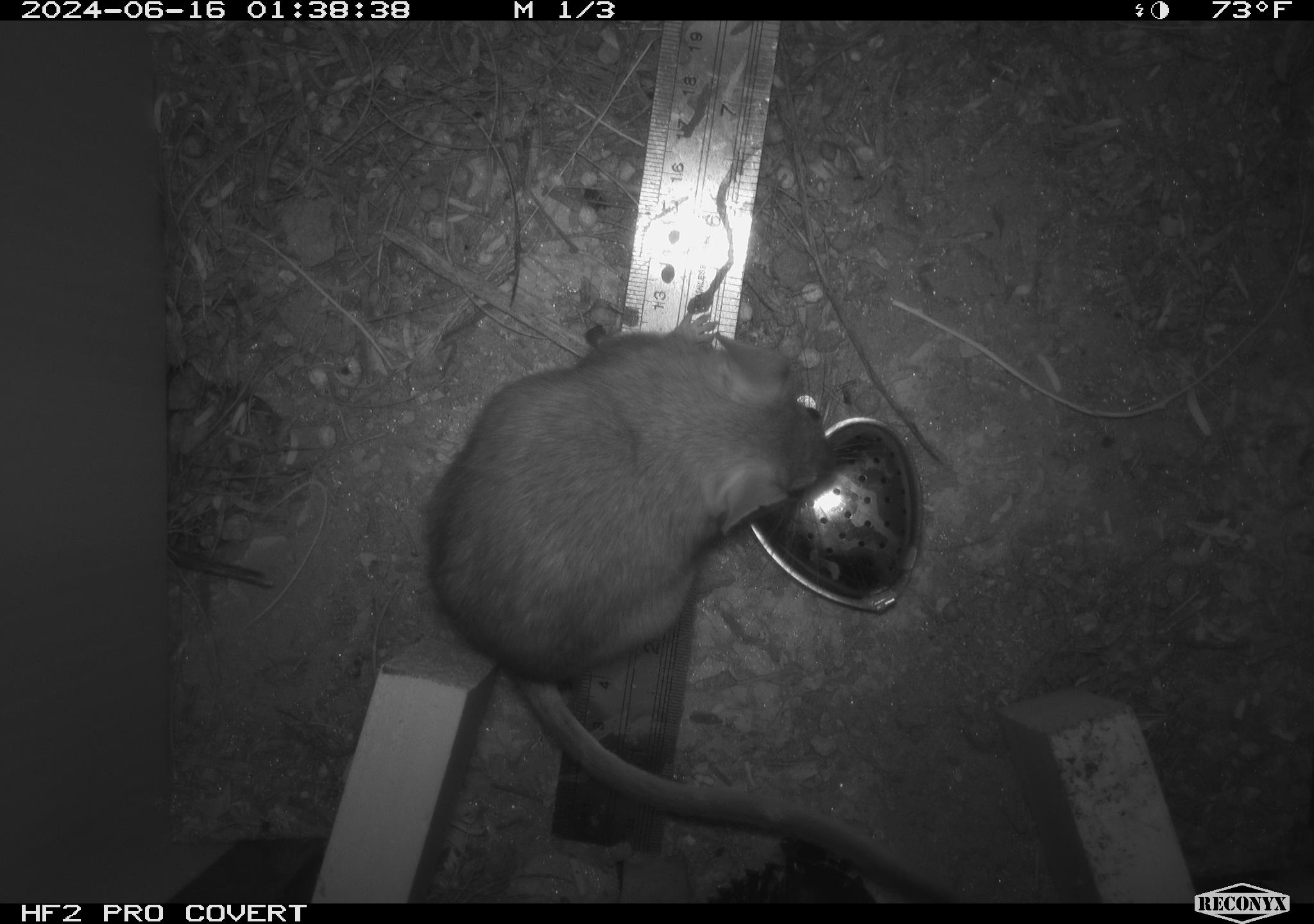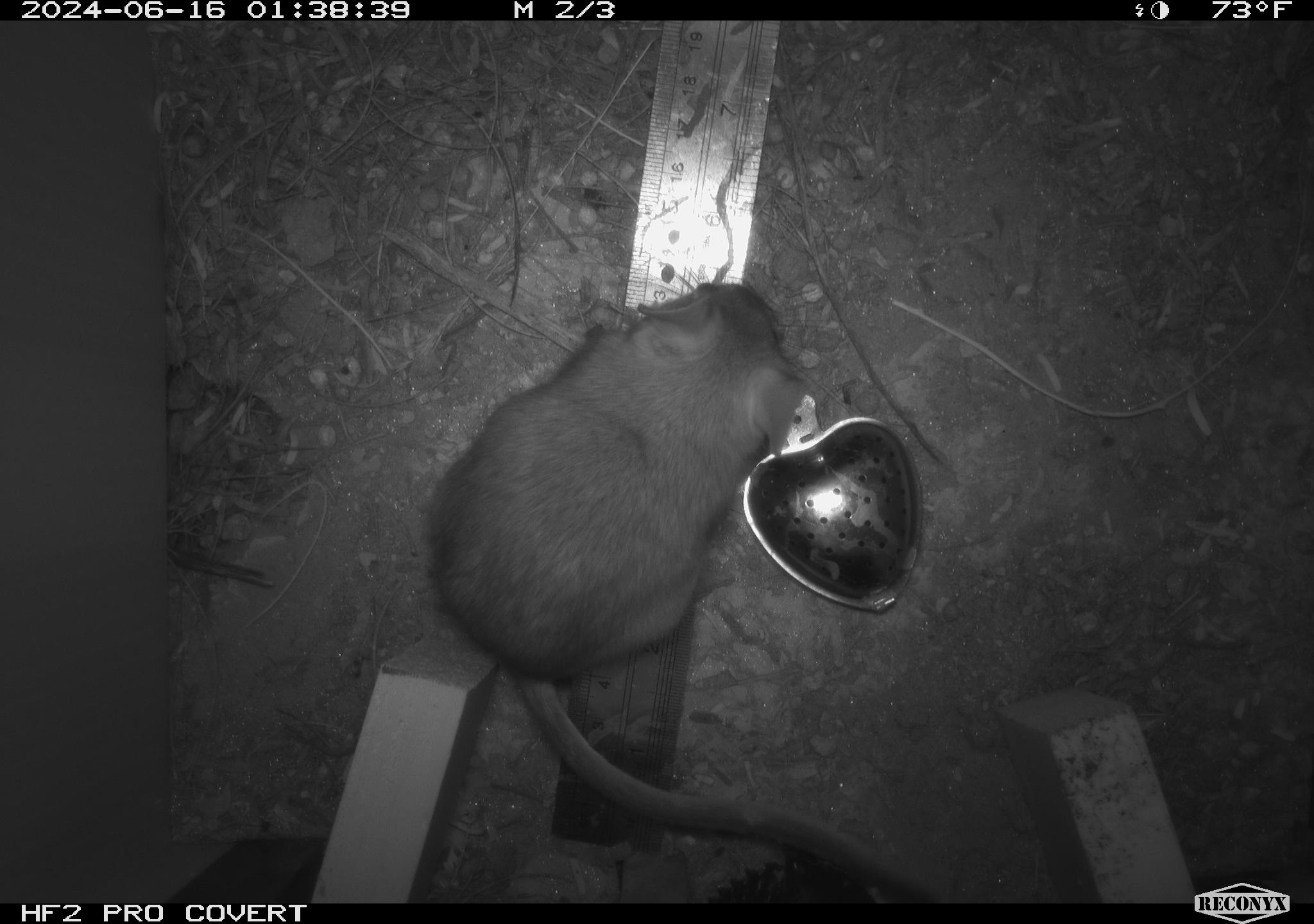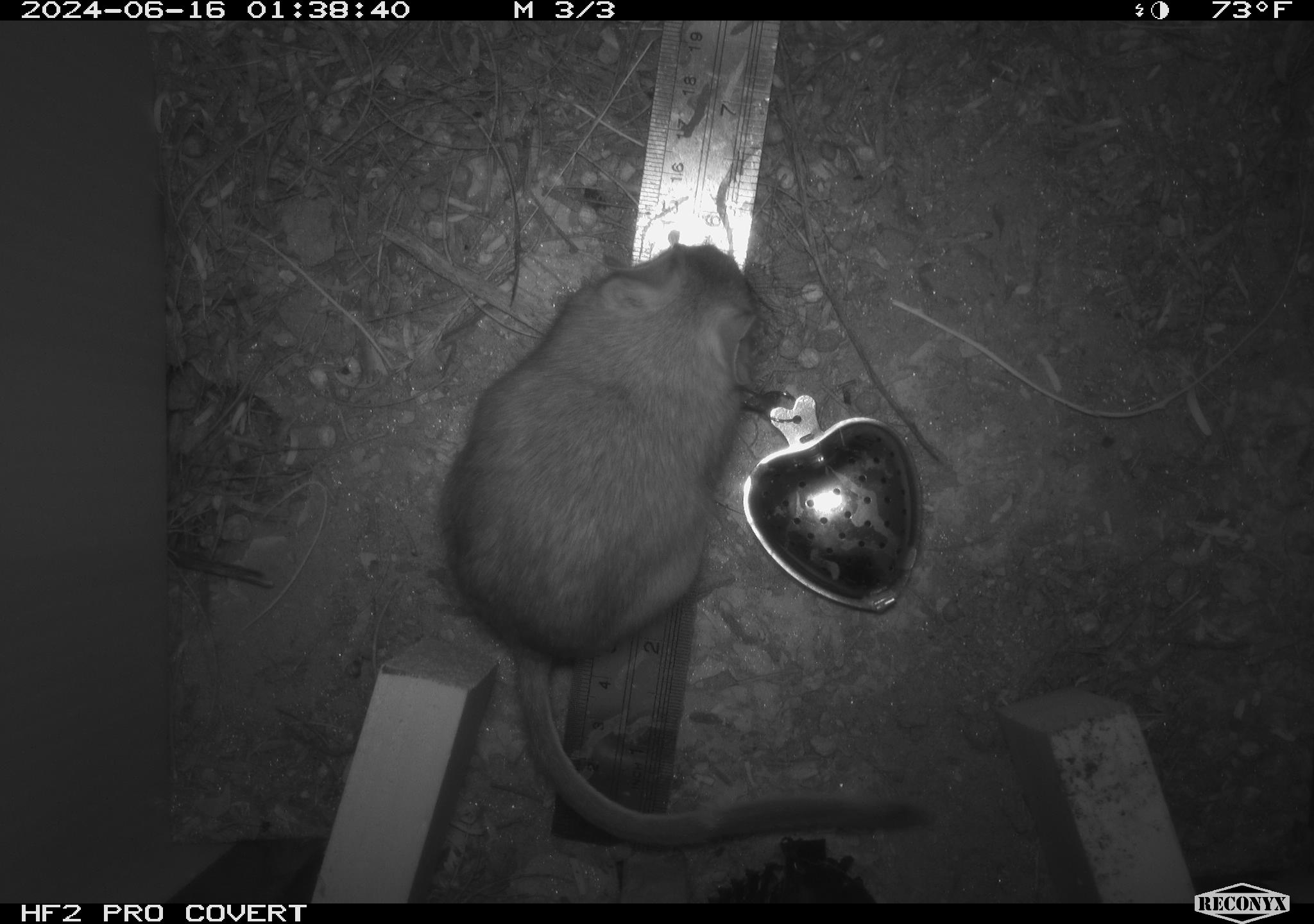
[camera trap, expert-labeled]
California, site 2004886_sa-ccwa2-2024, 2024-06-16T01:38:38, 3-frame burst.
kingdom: Animalia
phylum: Chordata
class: Mammalia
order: Rodentia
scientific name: Rodentia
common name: woodrat or rat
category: woodrat or rat species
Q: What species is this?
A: Woodrat or rat species (woodrat or rat) (Rodentia).